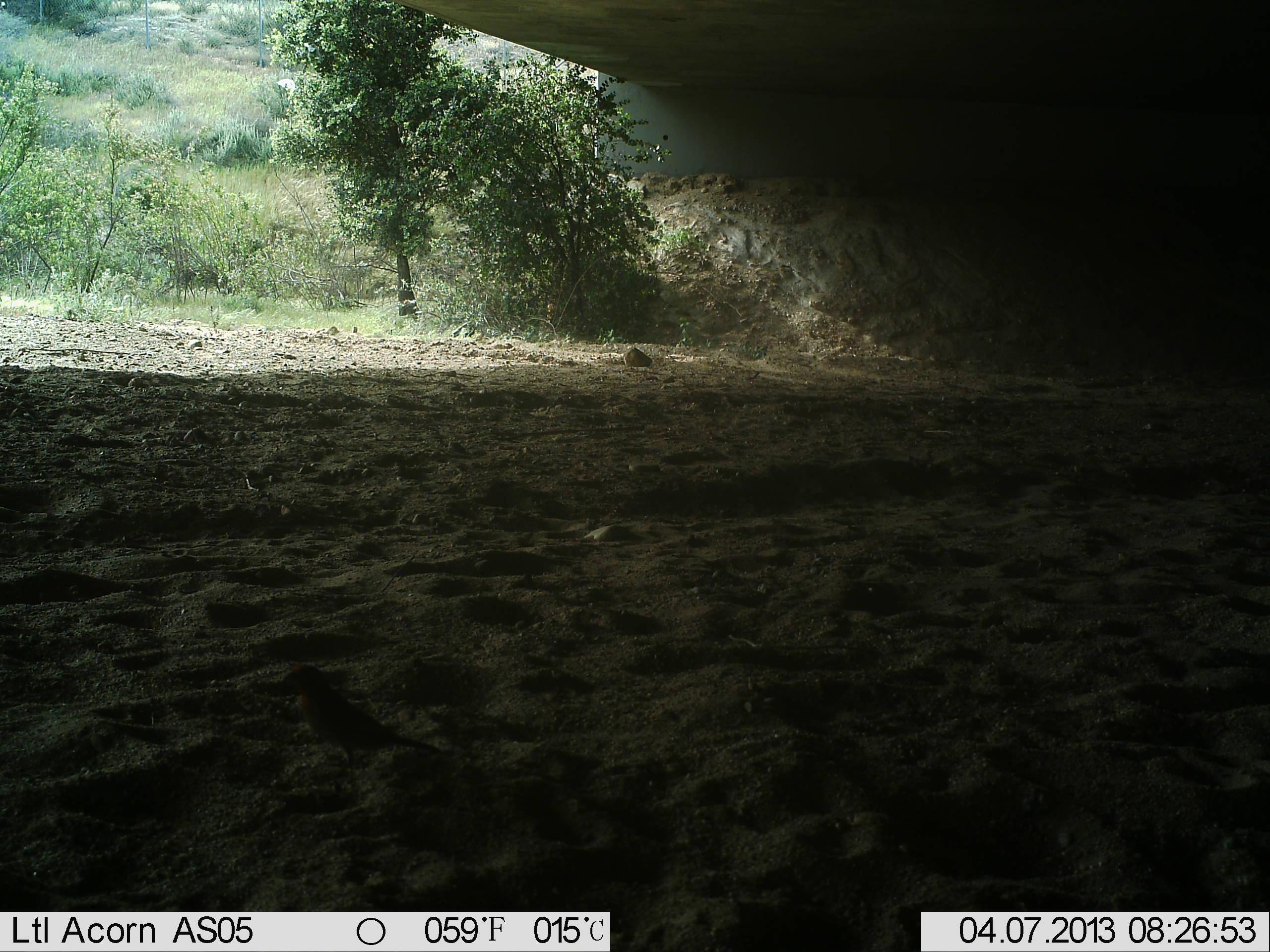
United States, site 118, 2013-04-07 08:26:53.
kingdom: Animalia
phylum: Chordata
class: Aves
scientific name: Aves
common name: bird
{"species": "bird (Aves)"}